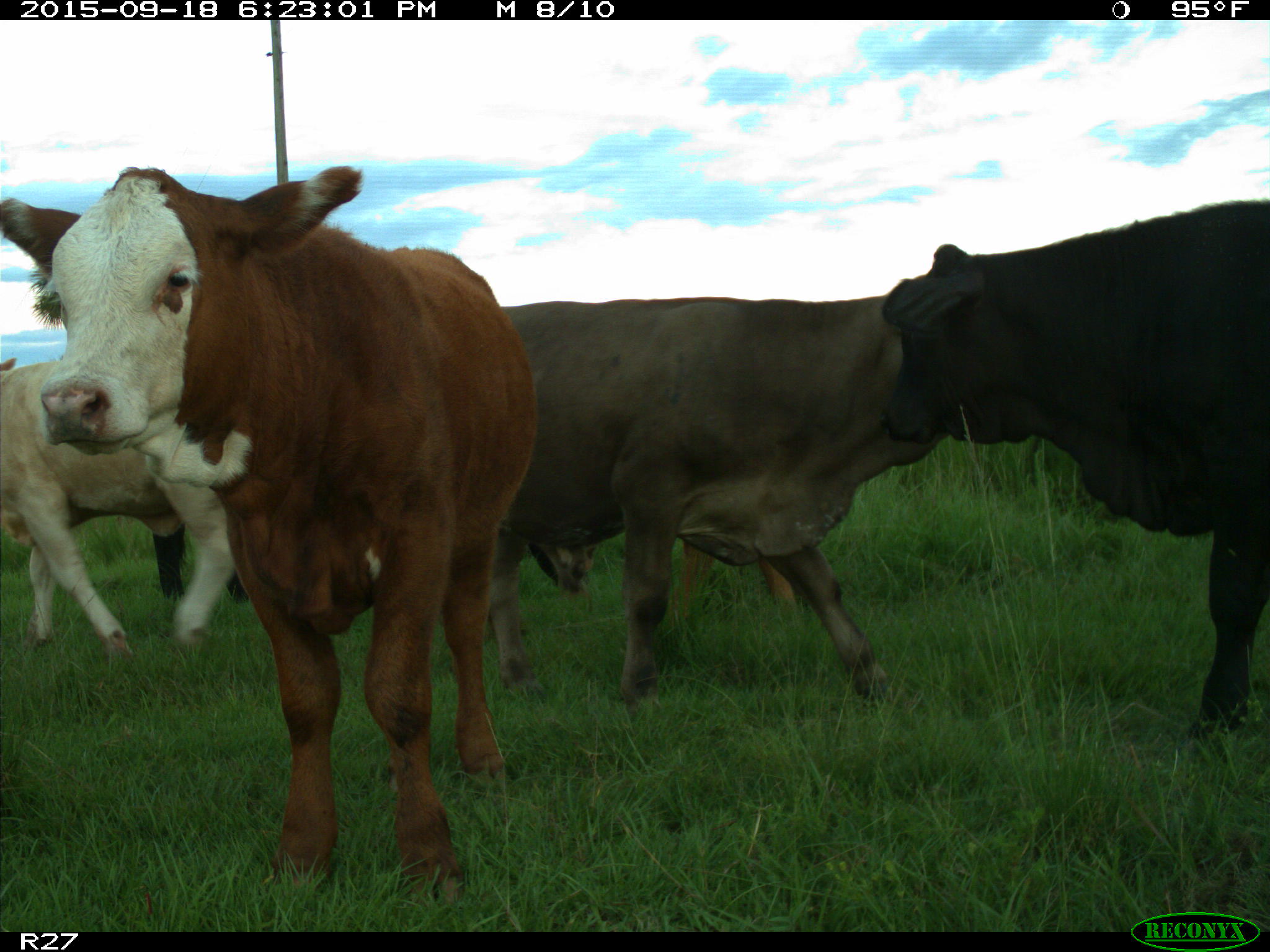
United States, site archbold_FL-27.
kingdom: Animalia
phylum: Chordata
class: Mammalia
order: Artiodactyla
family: Bovidae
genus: Bos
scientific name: Bos taurus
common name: domestic cow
Bos taurus (domestic cow).